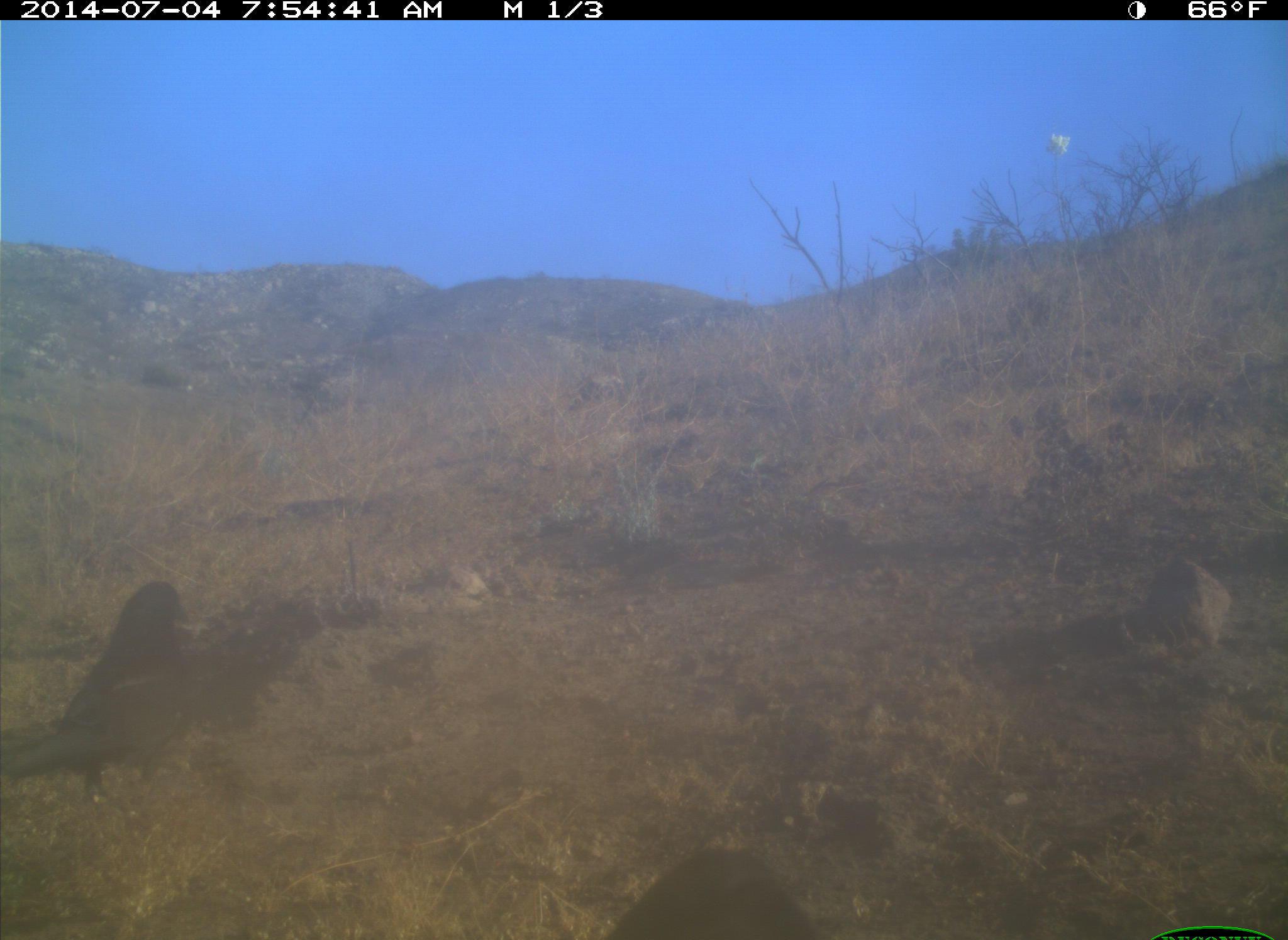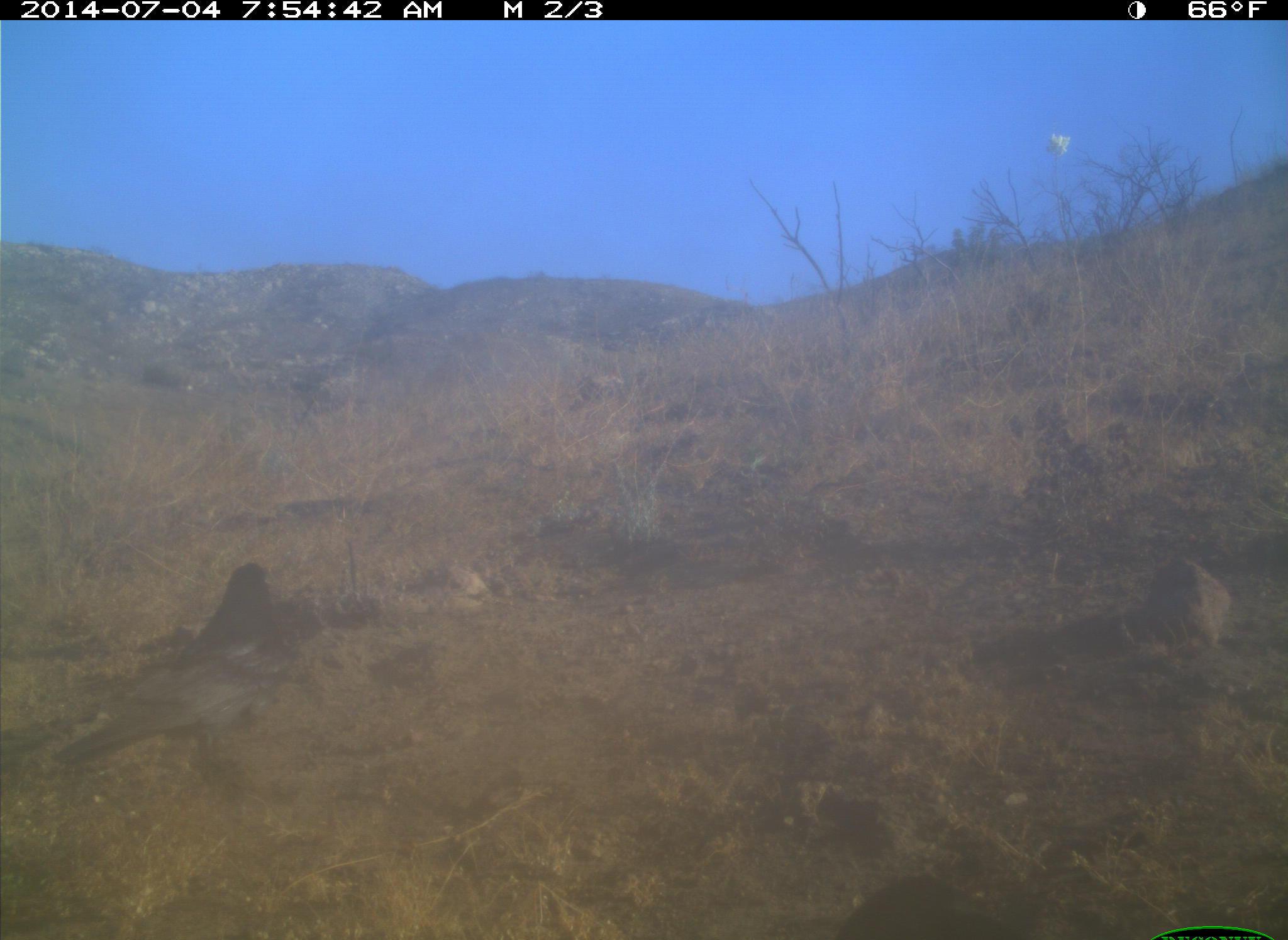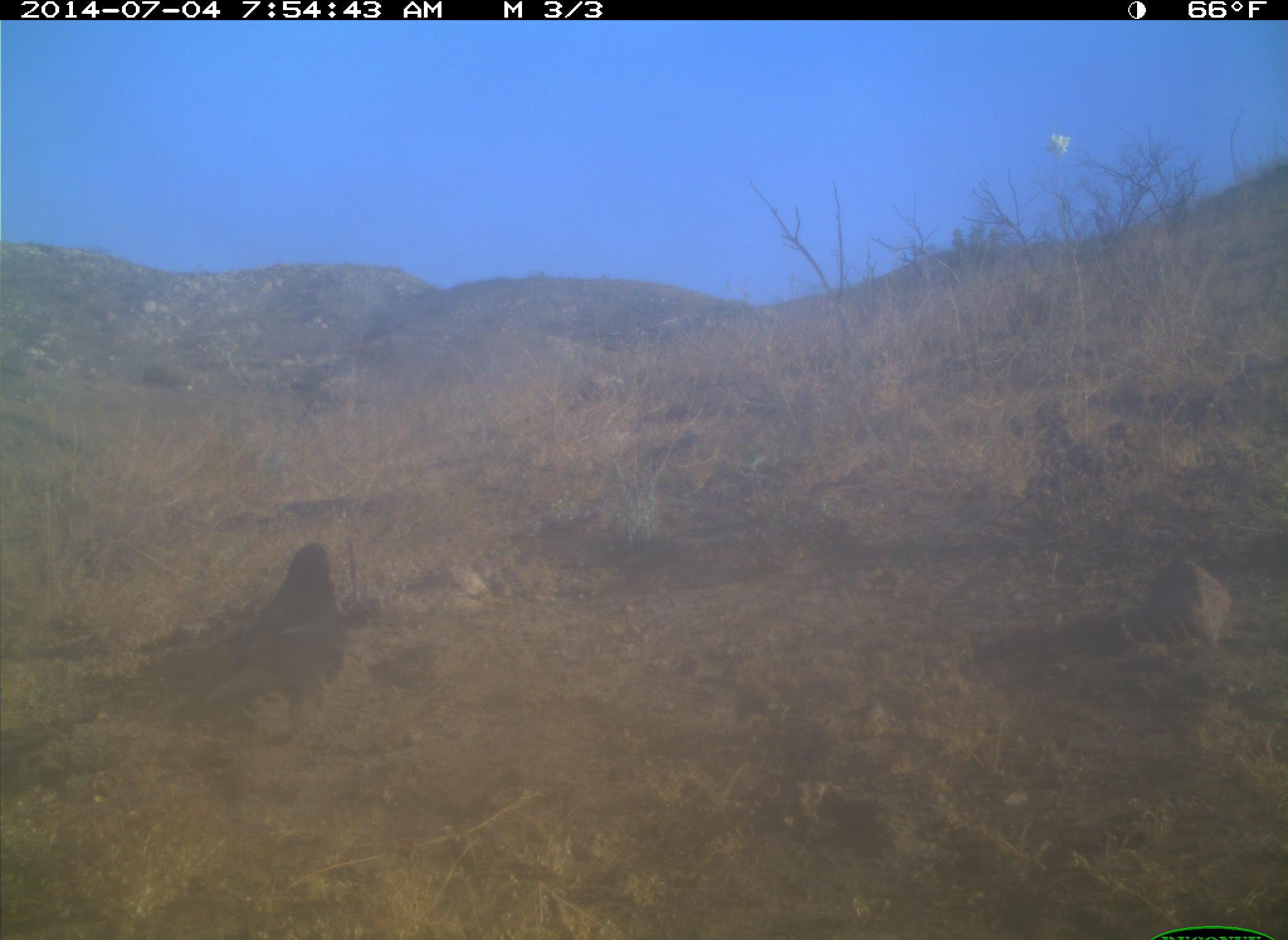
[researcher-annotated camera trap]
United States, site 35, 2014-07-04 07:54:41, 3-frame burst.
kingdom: Animalia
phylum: Chordata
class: Aves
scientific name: Aves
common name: bird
Bird (Aves).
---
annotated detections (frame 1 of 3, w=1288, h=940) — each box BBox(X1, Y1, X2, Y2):
bird: BBox(2, 580, 197, 809)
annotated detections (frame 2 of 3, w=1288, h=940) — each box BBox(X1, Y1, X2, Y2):
bird: BBox(52, 564, 295, 778)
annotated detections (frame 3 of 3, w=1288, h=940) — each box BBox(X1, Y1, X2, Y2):
bird: BBox(171, 543, 349, 743)